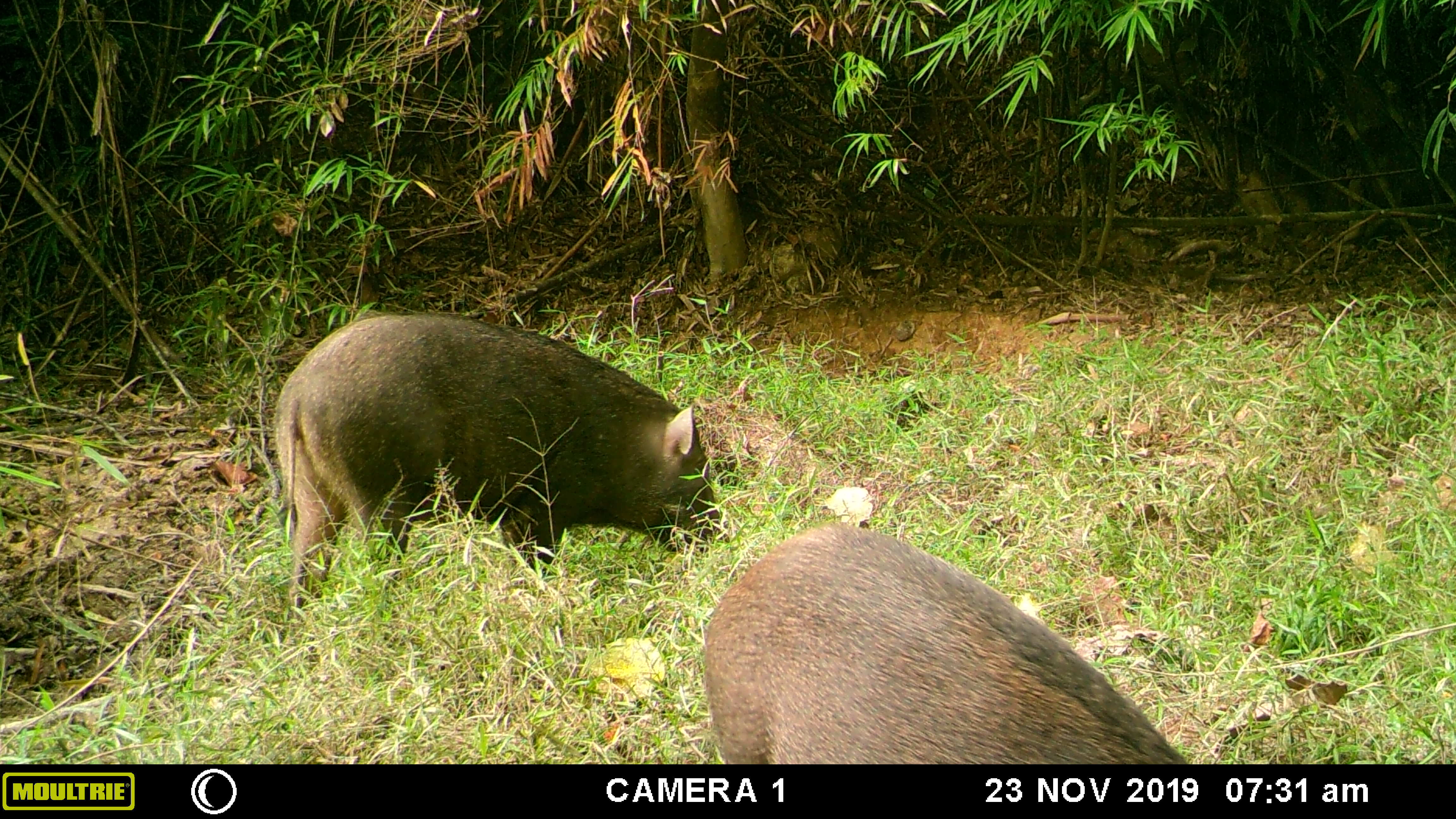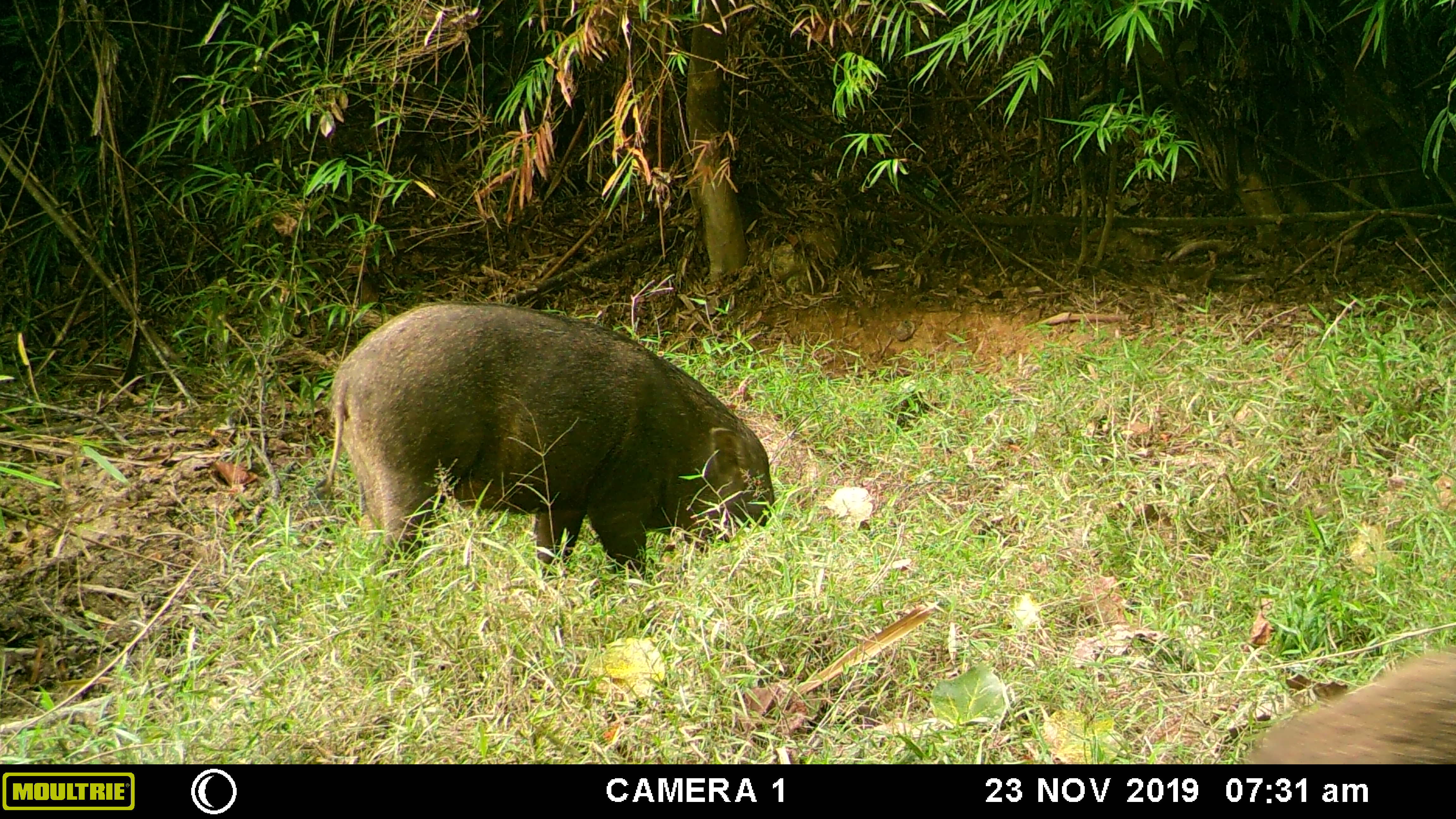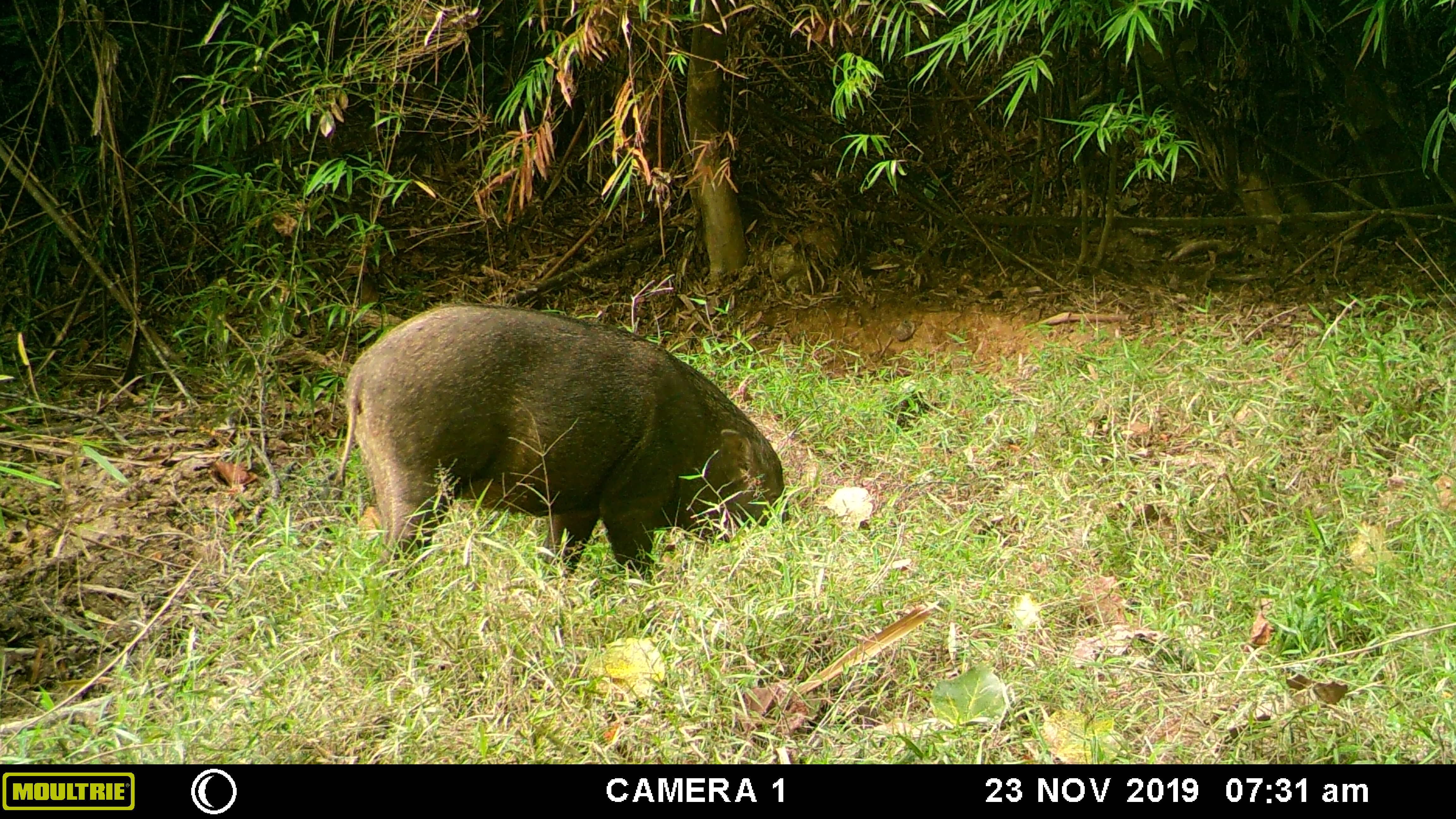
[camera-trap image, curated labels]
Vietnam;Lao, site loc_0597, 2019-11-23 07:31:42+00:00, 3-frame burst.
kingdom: Animalia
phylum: Chordata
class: Mammalia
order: Artiodactyla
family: Suidae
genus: Sus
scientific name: Sus scrofa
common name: eurasian wild pig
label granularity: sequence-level